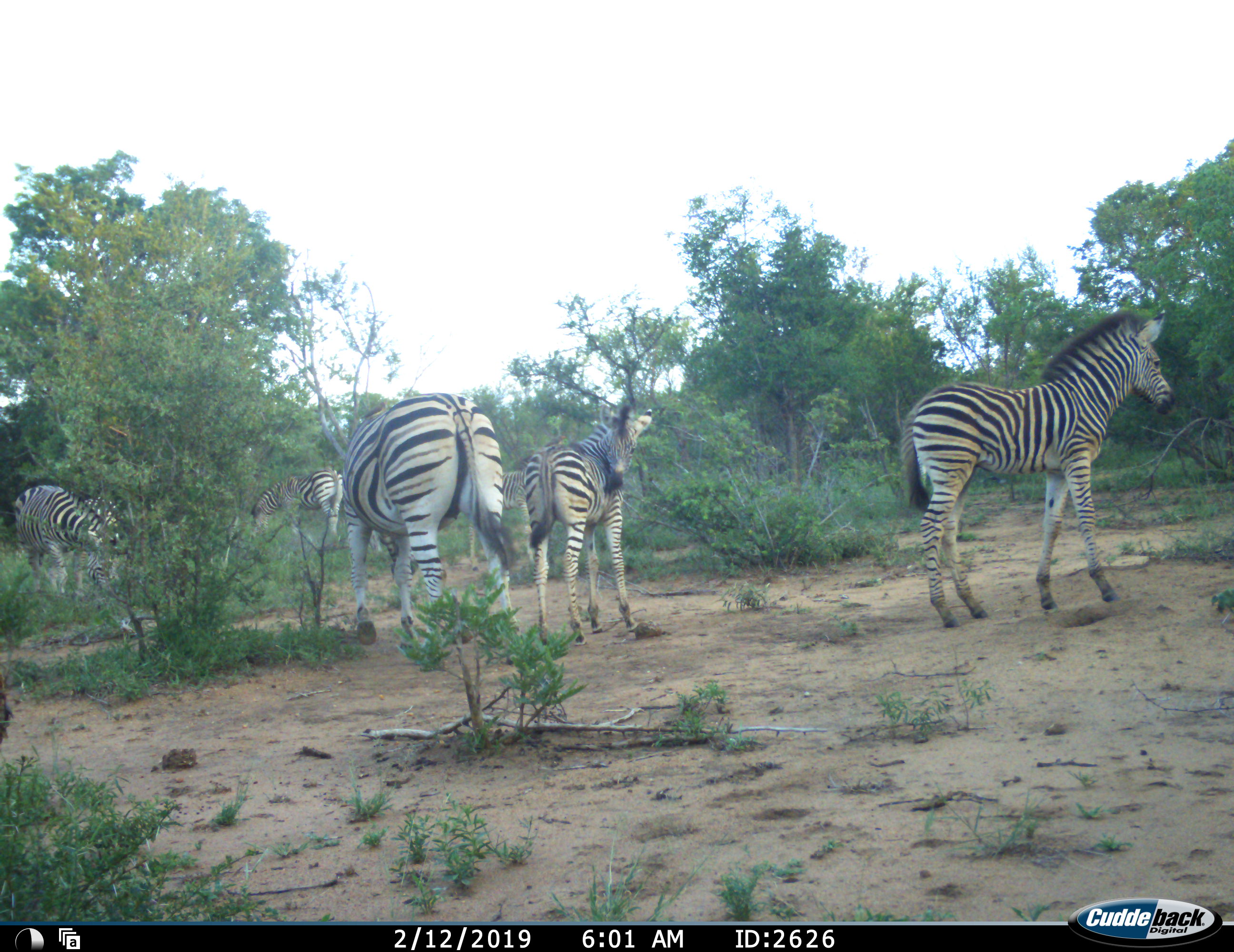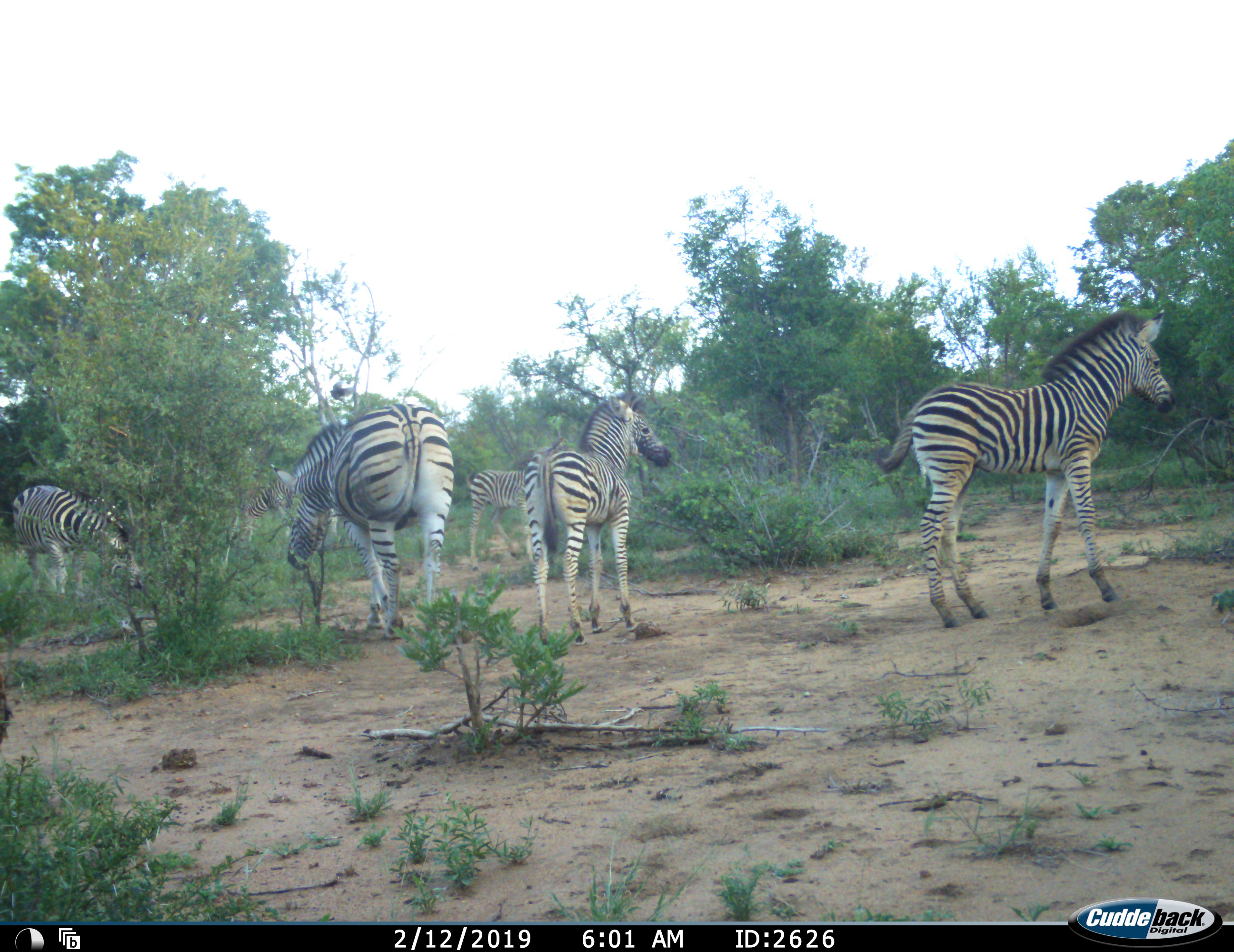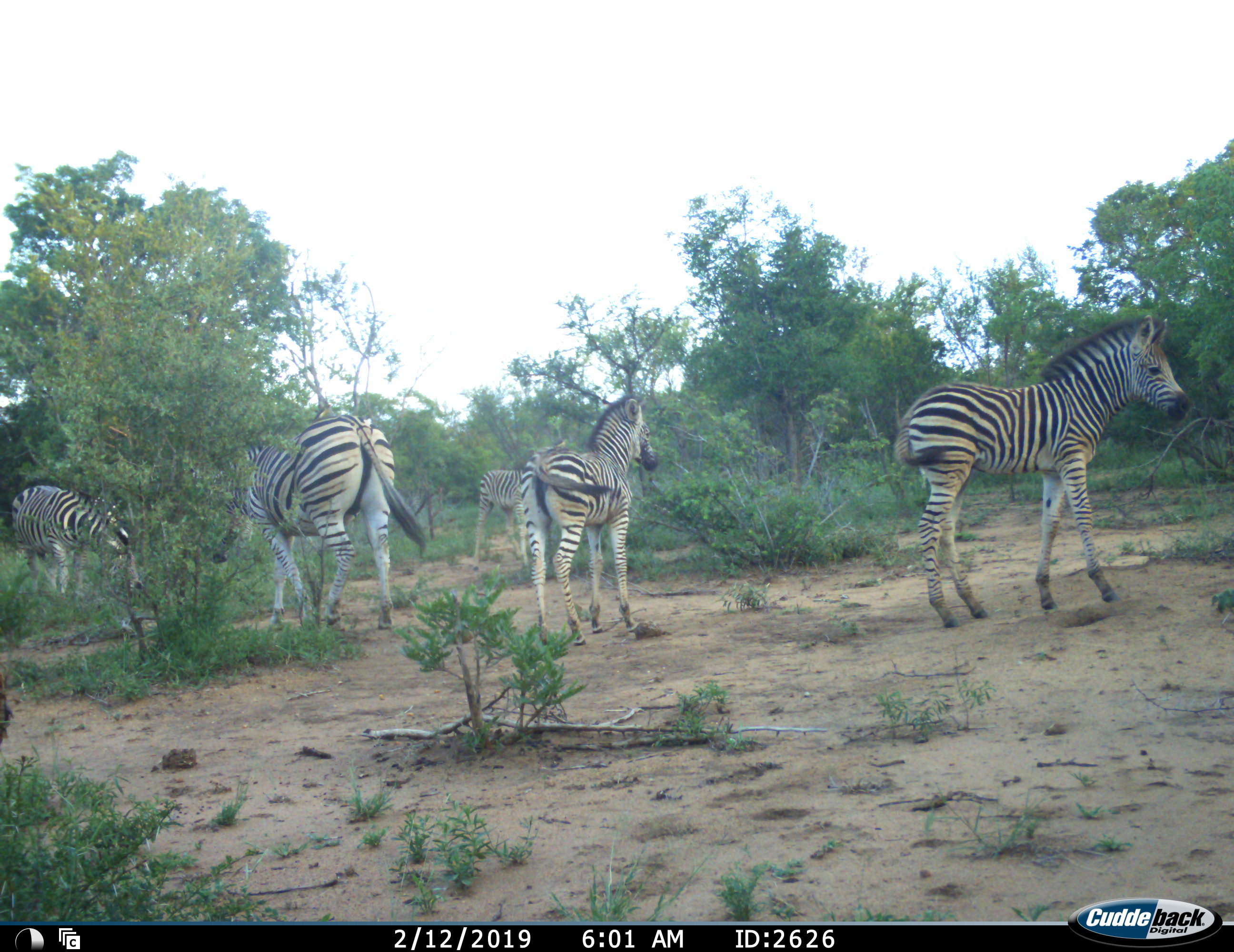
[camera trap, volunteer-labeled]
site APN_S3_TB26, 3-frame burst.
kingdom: Animalia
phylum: Chordata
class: Mammalia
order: Perissodactyla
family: Equidae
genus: Equus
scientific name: Equus quagga burchellii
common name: burchell's zebra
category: zebraburchells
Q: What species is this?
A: Zebraburchells (burchell's zebra) (Equus quagga burchellii).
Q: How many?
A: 6.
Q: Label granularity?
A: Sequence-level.